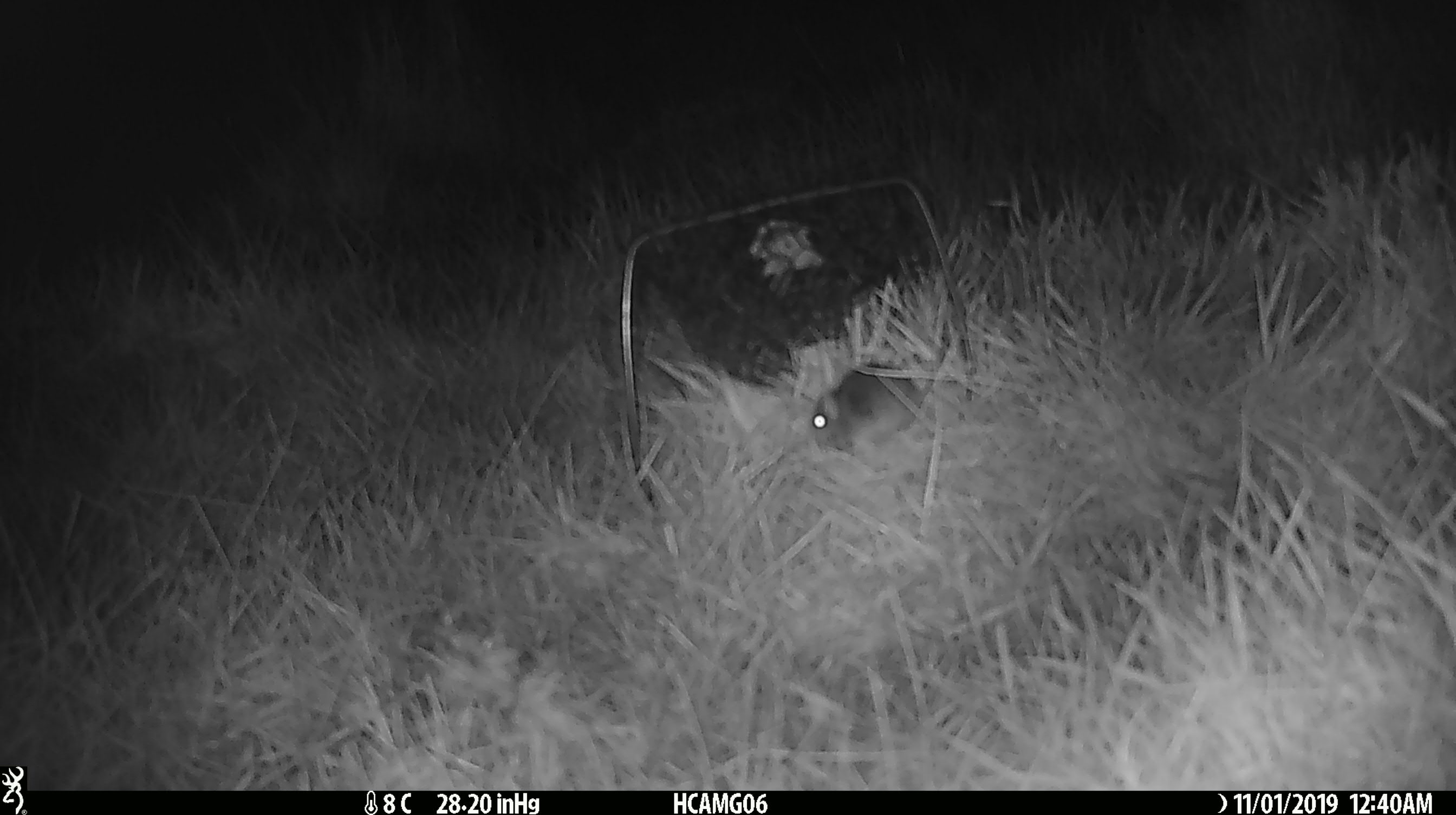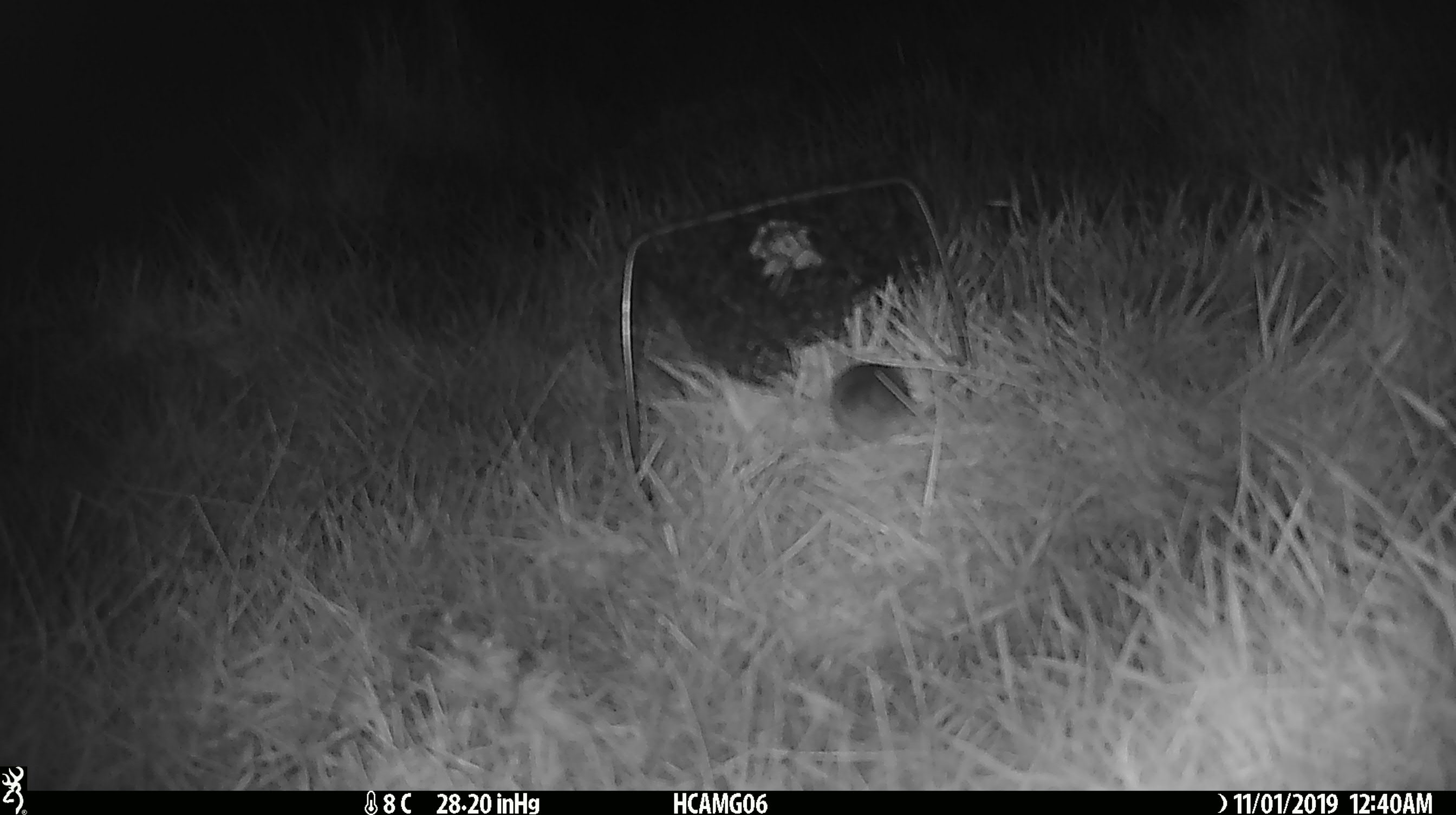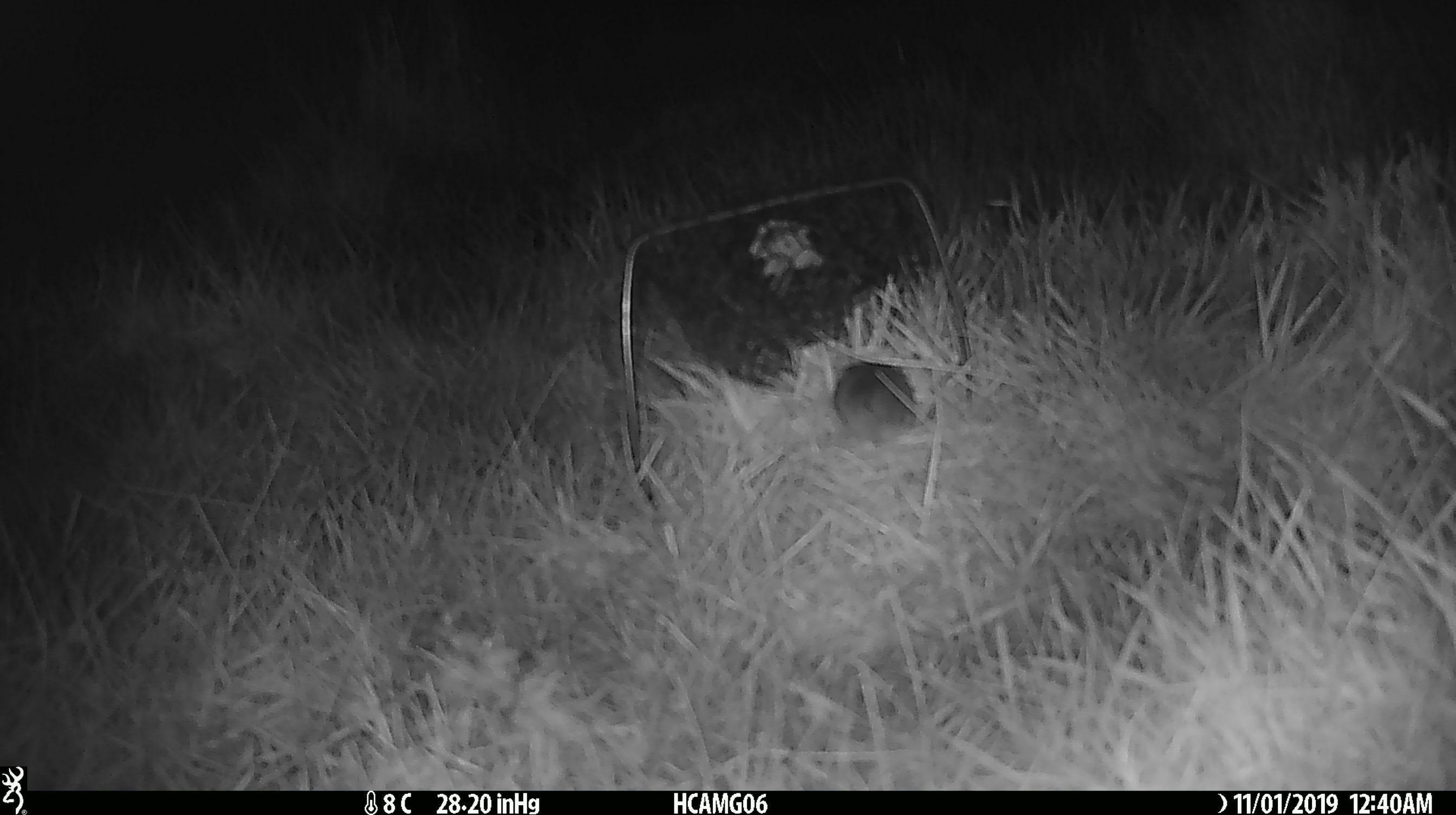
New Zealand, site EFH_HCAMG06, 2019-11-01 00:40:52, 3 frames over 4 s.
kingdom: Animalia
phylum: Chordata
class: Mammalia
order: Rodentia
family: Muridae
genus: Mus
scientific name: Mus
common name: mouse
Mouse (Mus).